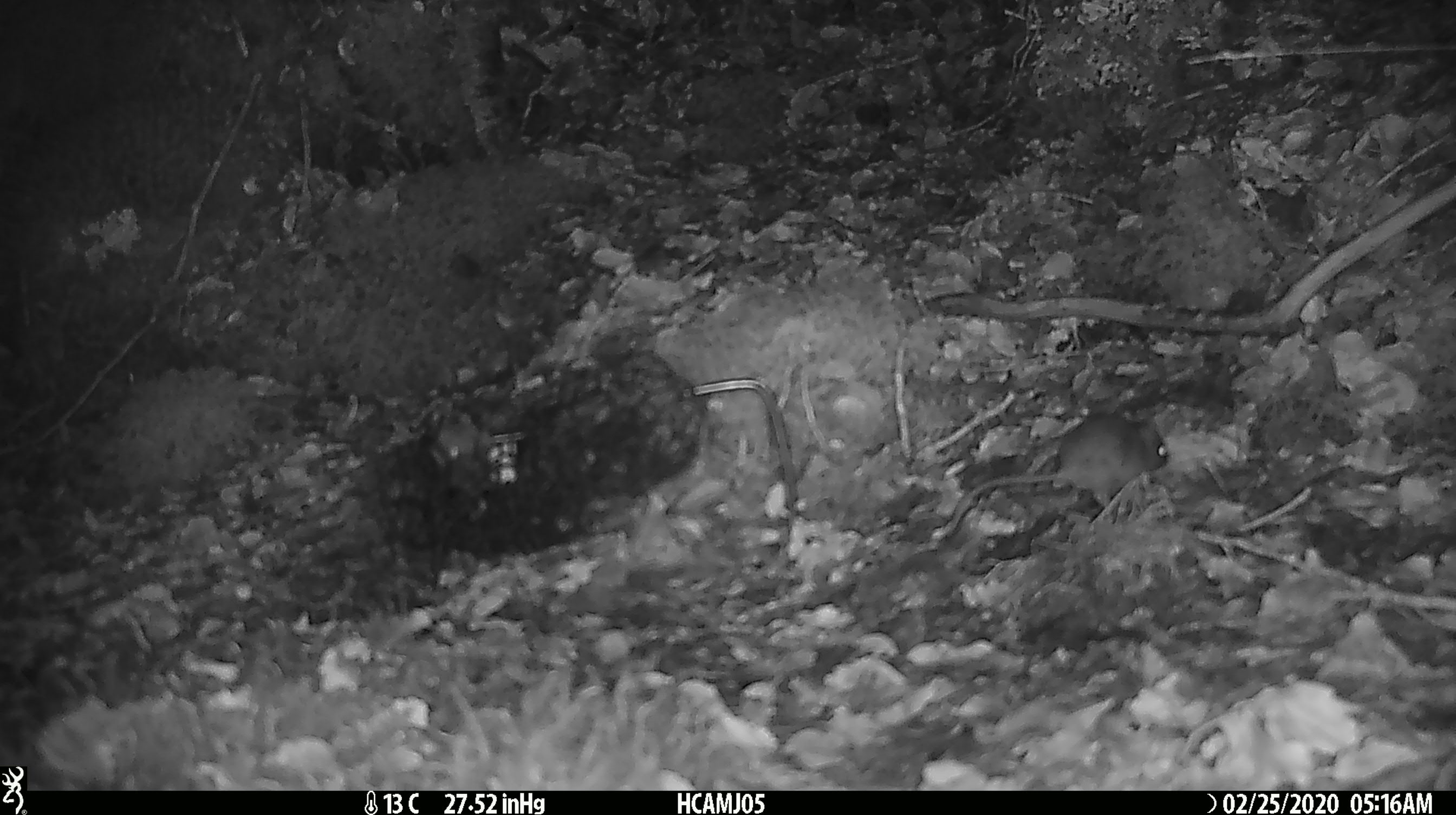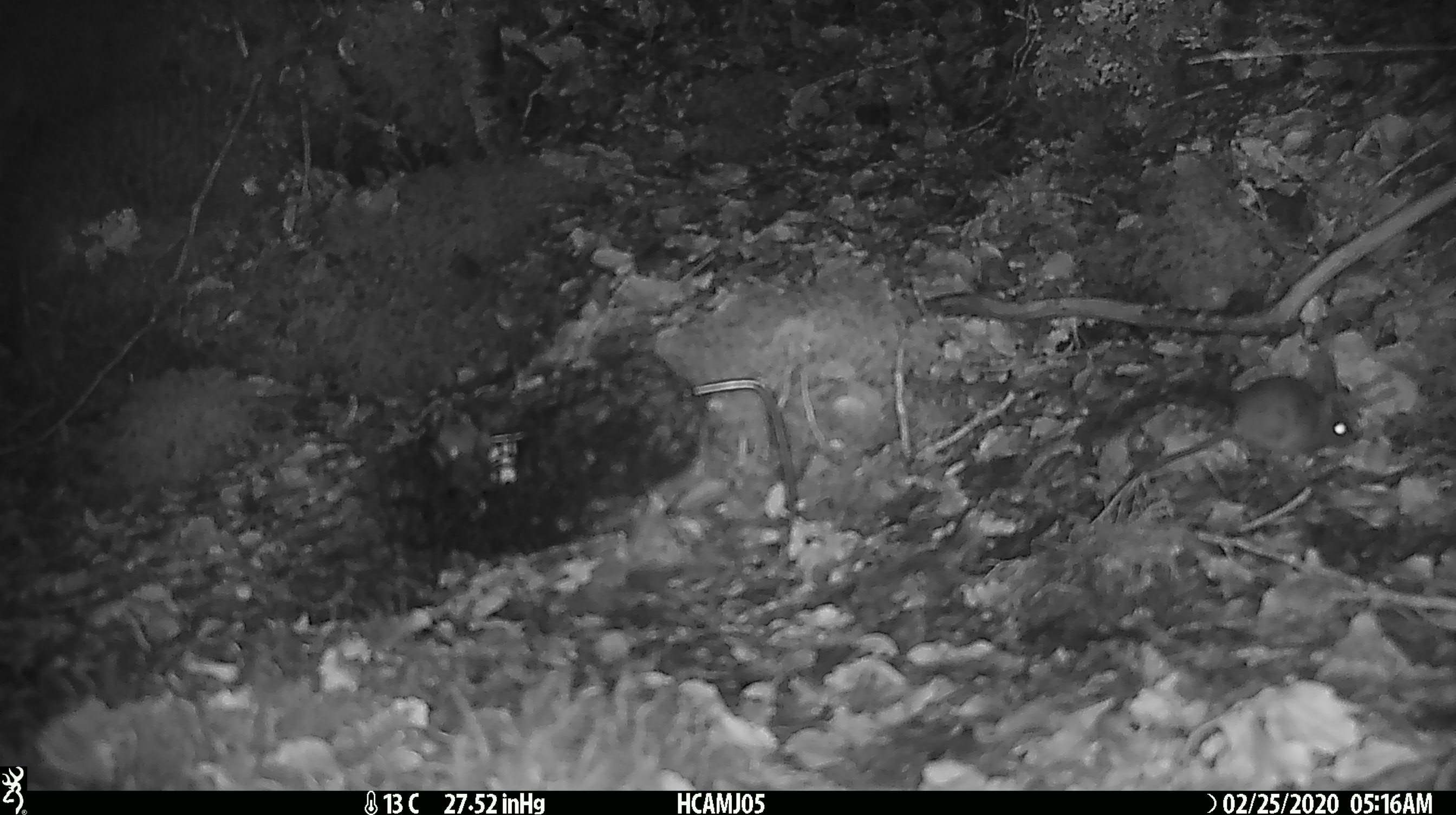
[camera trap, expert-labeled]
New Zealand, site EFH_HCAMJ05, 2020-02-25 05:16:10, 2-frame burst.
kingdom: Animalia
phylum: Chordata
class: Mammalia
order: Rodentia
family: Muridae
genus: Mus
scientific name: Mus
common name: mouse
Mouse (Mus).